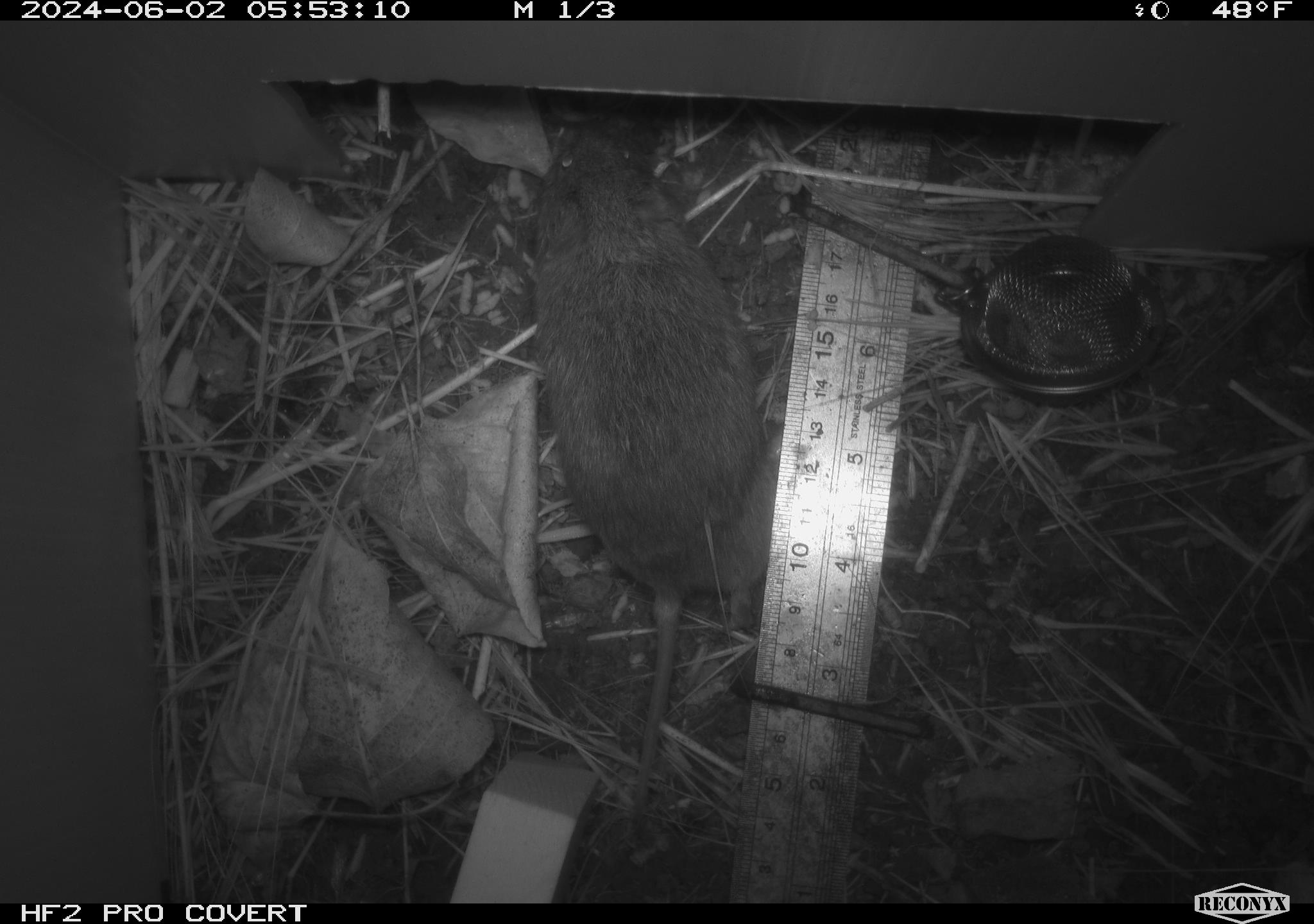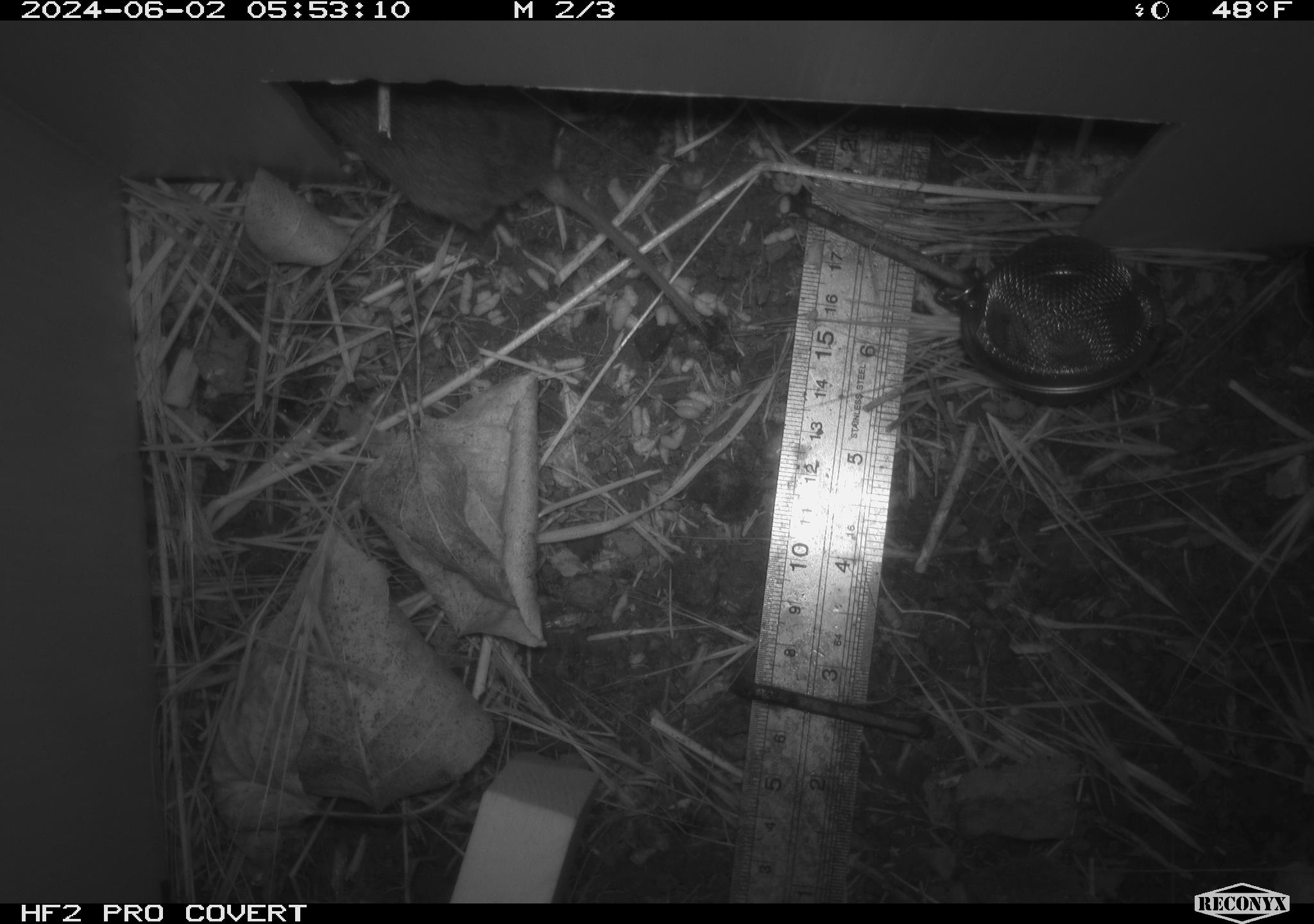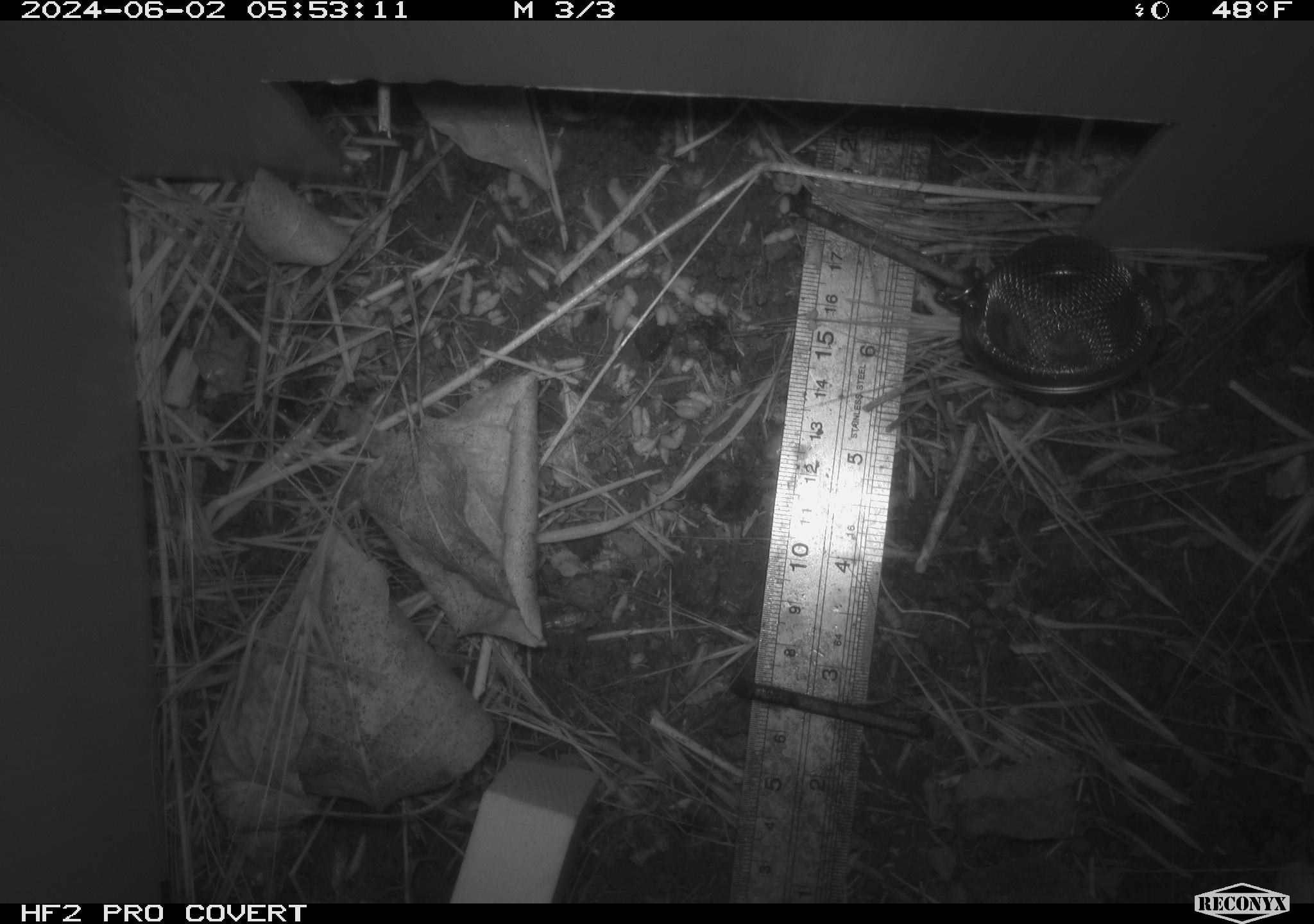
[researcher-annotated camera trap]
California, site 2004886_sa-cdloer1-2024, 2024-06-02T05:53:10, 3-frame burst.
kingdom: Animalia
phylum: Chordata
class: Mammalia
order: Rodentia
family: Cricetidae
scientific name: Arvicolinae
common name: voles, lemmings, and muskrats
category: arvicolinae subfamily